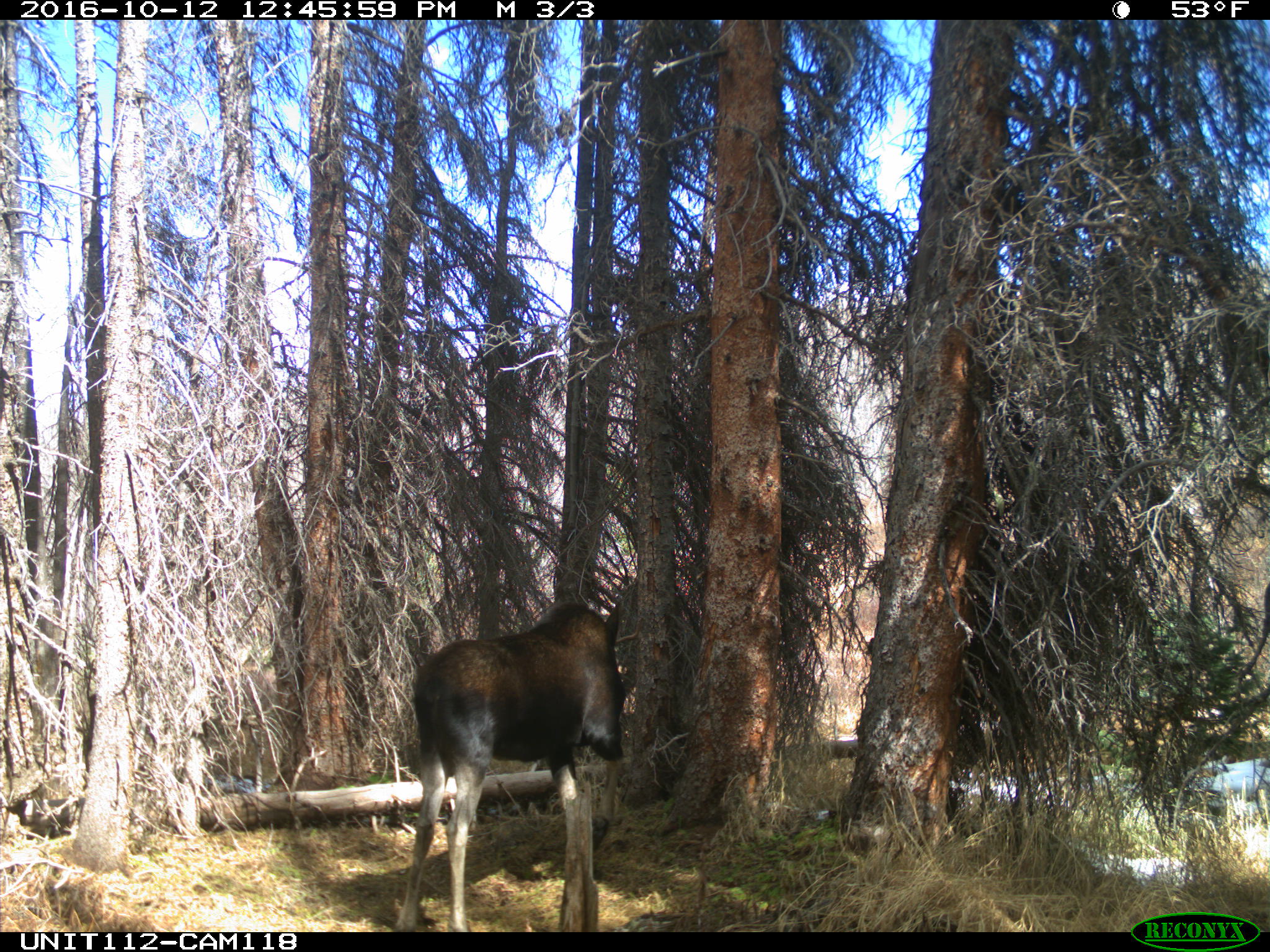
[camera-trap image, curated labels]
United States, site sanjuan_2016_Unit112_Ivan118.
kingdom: Animalia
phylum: Chordata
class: Mammalia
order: Artiodactyla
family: Cervidae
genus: Alces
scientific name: Alces alces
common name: moose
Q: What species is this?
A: Alces alces (moose).